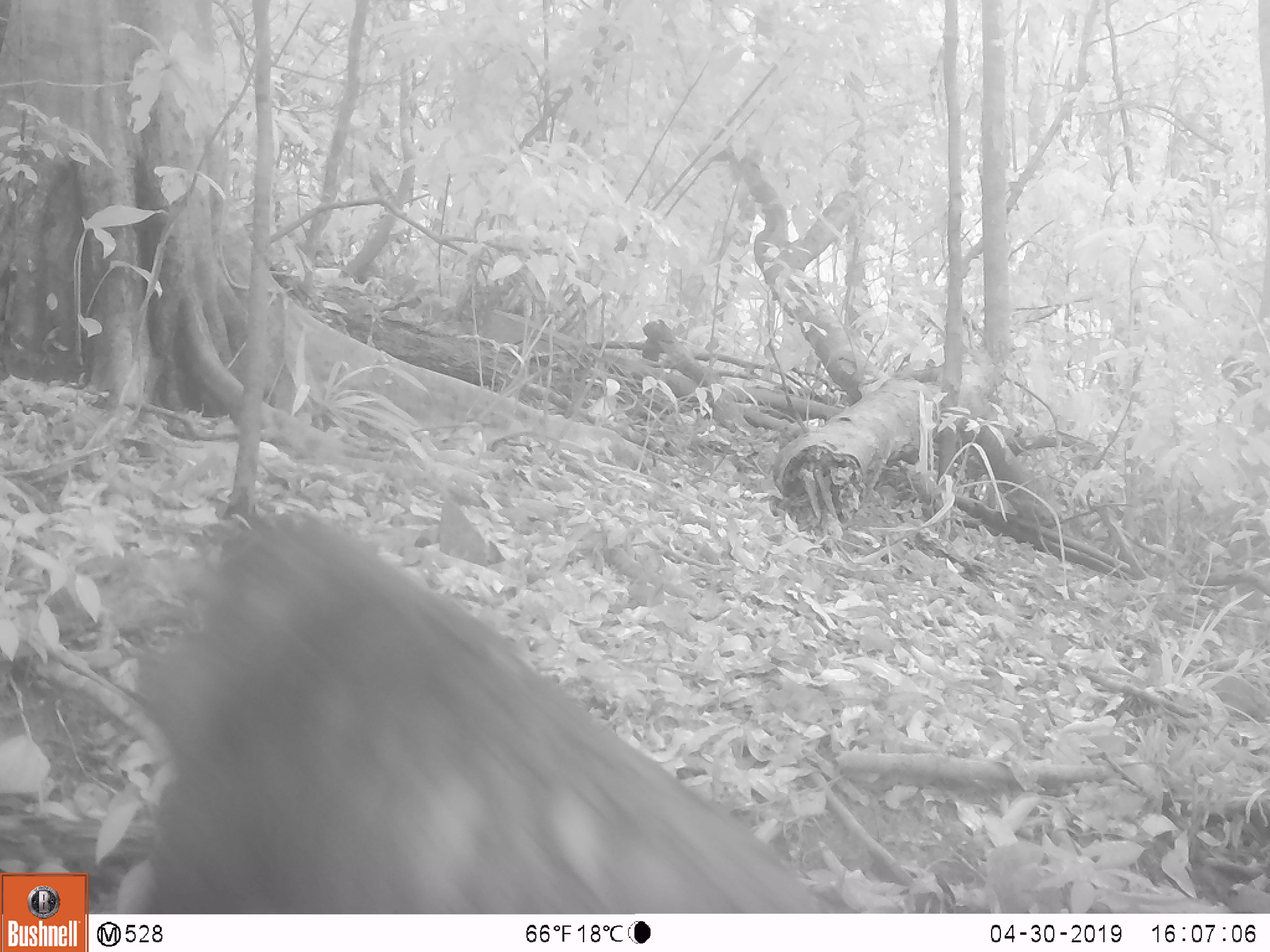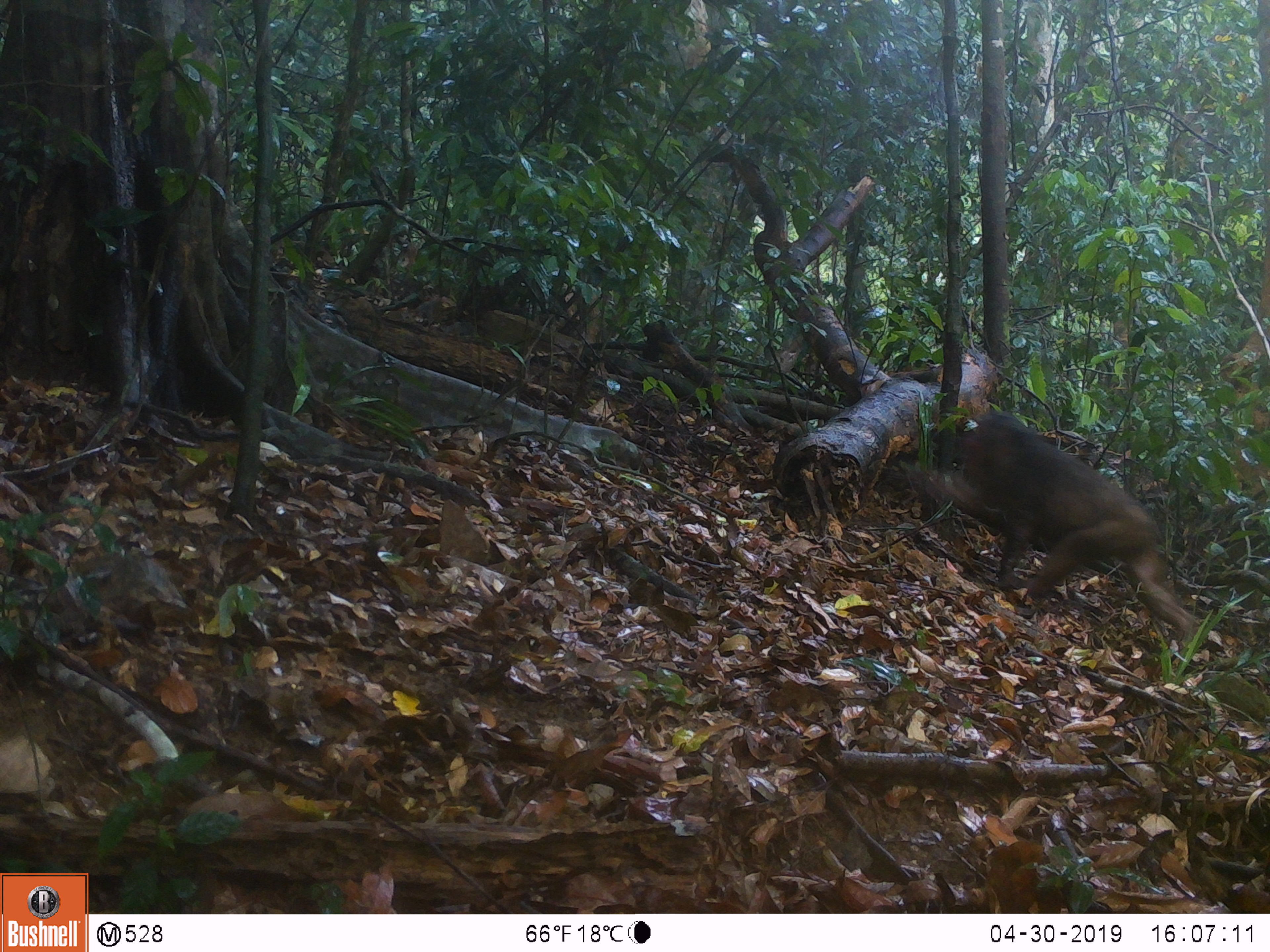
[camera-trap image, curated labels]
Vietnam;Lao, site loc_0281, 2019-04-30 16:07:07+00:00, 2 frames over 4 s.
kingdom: Animalia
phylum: Chordata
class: Mammalia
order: Primates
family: Cercopithecidae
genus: Macaca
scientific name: Macaca arctoides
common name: stump-tailed macaque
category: stump tailed macaque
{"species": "stump tailed macaque (stump-tailed macaque) (Macaca arctoides)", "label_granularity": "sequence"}